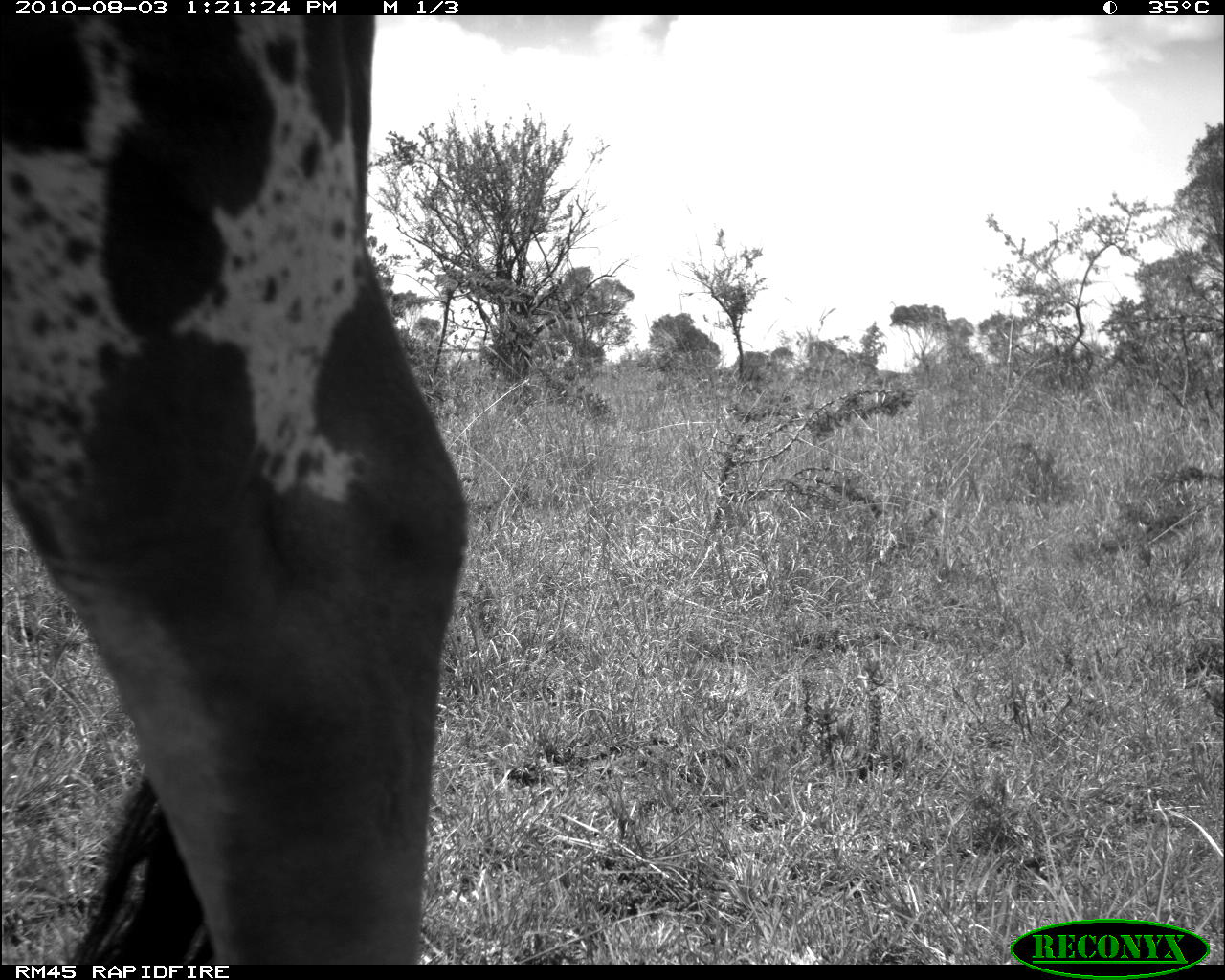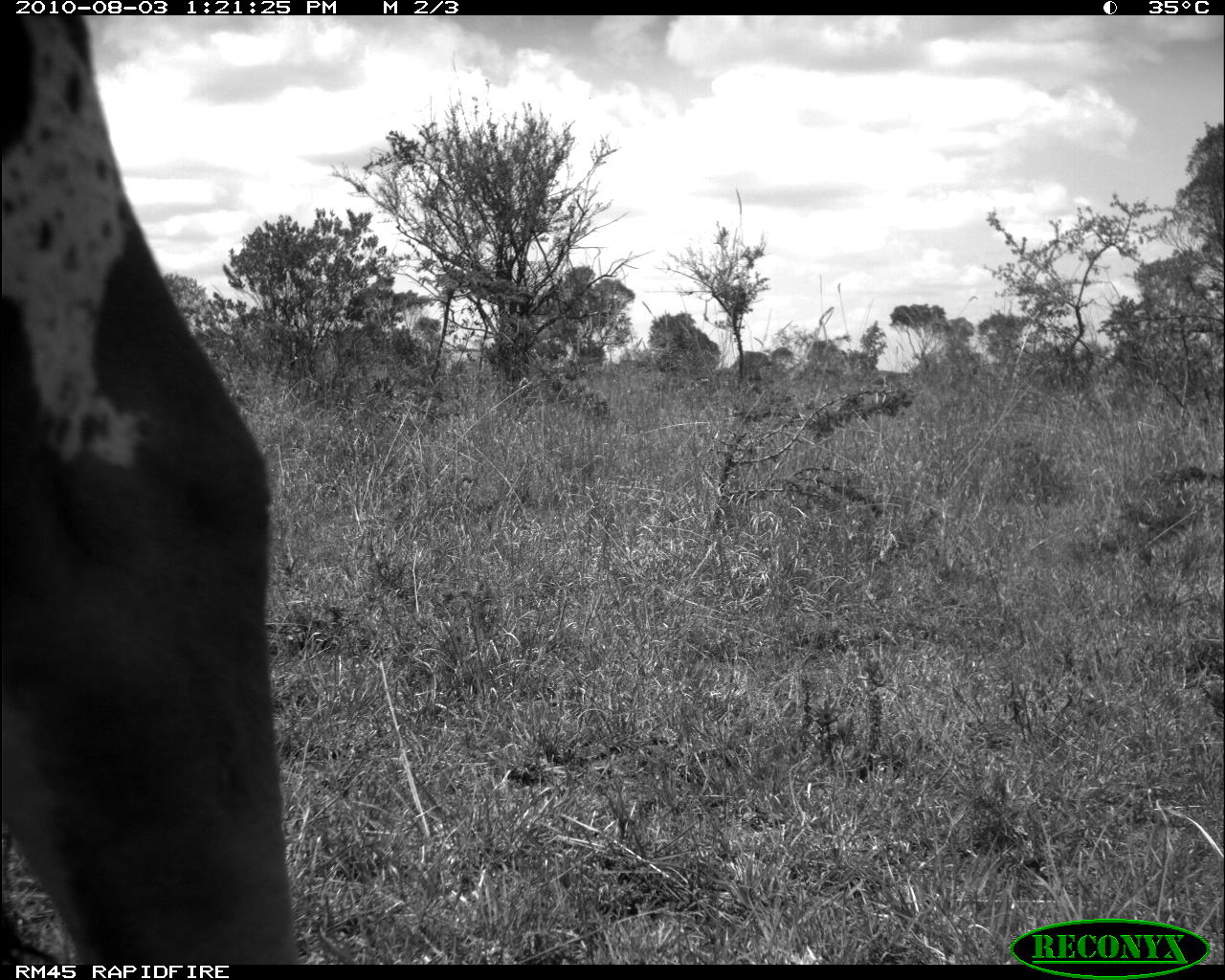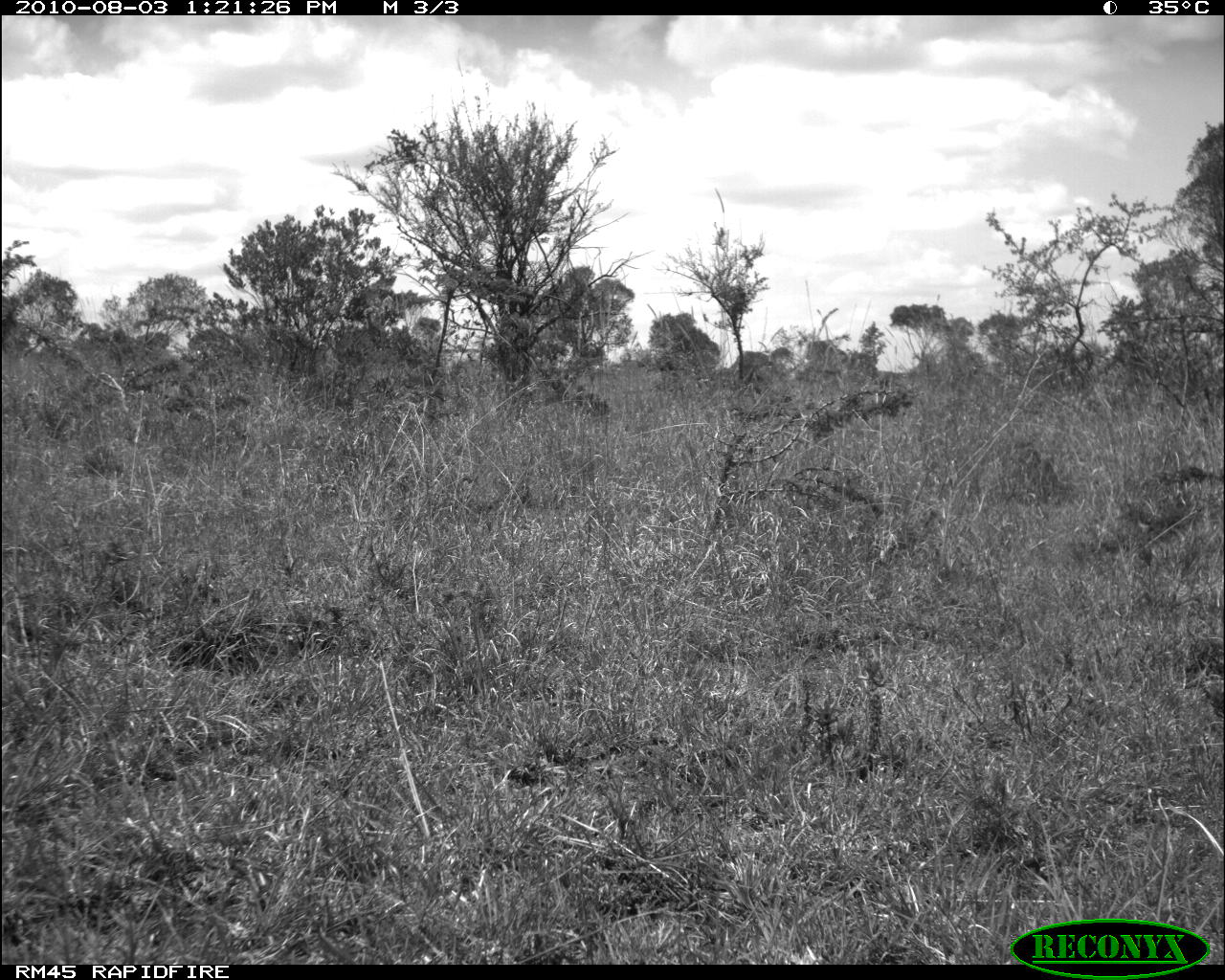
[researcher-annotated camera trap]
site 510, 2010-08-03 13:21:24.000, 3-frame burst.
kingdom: Animalia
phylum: Chordata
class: Mammalia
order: Artiodactyla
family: Bovidae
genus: Bos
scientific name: Bos taurus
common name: domestic cattle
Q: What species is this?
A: Bos taurus (domestic cattle).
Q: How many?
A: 1.